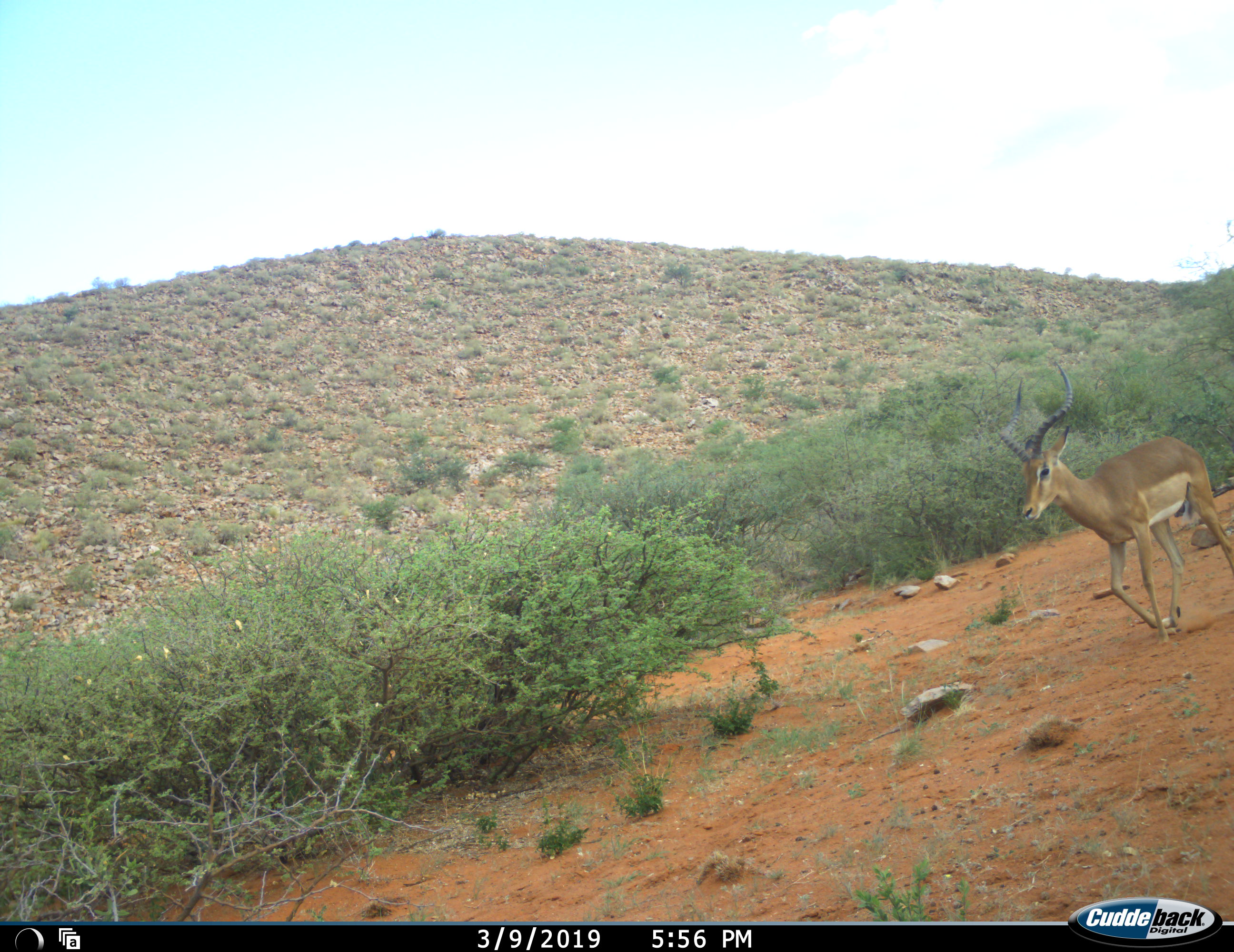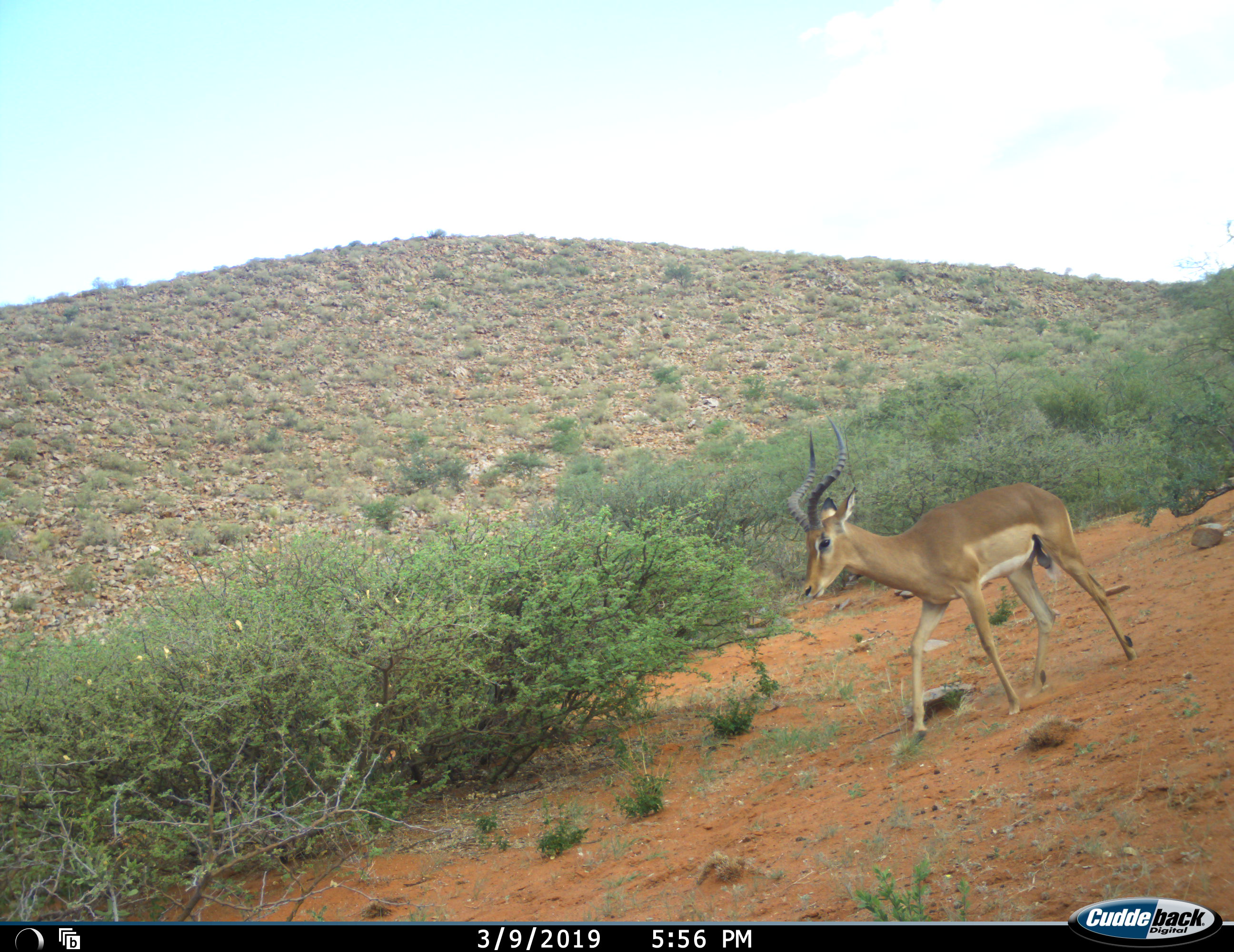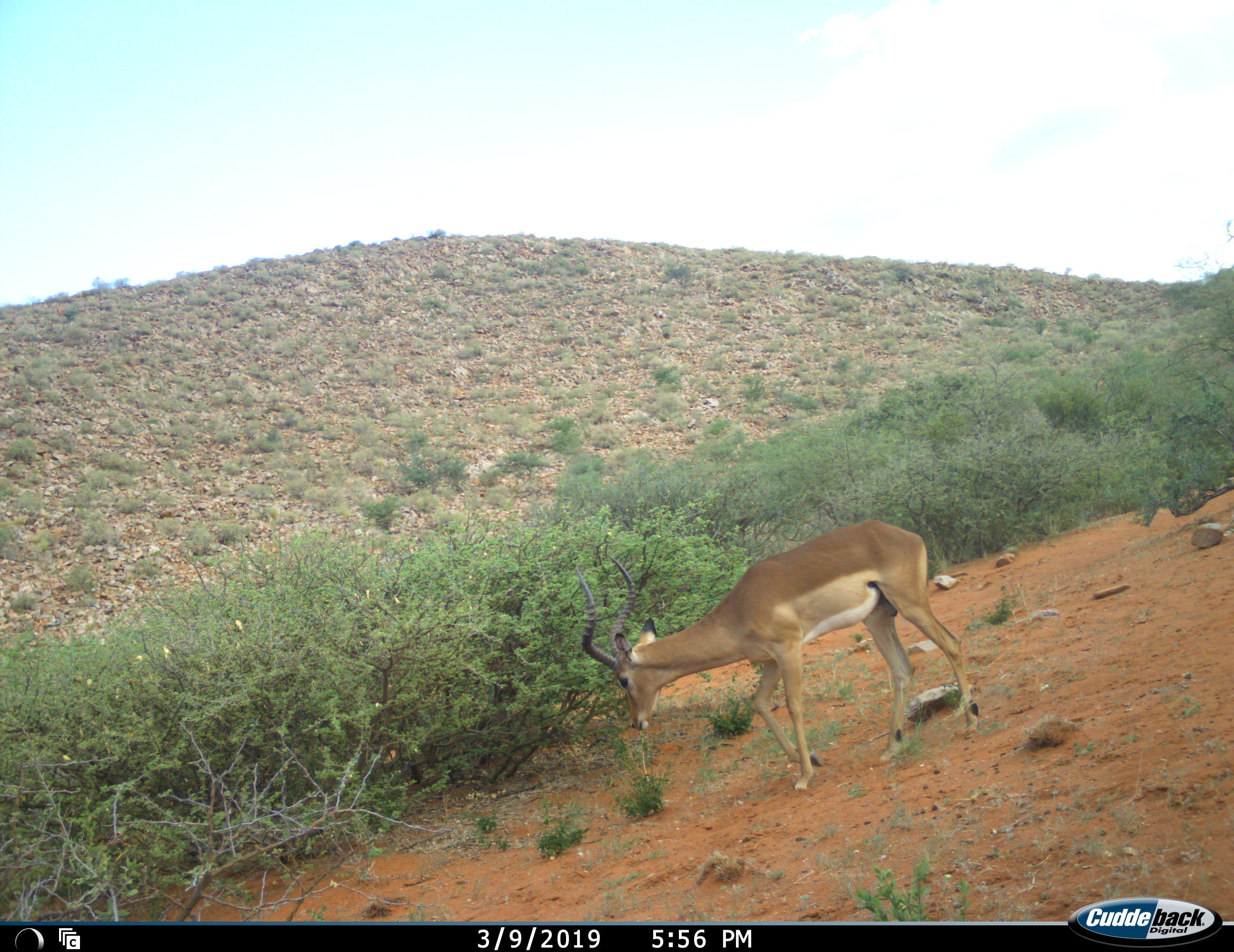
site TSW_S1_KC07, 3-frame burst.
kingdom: Animalia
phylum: Chordata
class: Mammalia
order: Artiodactyla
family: Bovidae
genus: Aepyceros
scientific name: Aepyceros melampus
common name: impala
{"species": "impala (Aepyceros melampus)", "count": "1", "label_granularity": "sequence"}